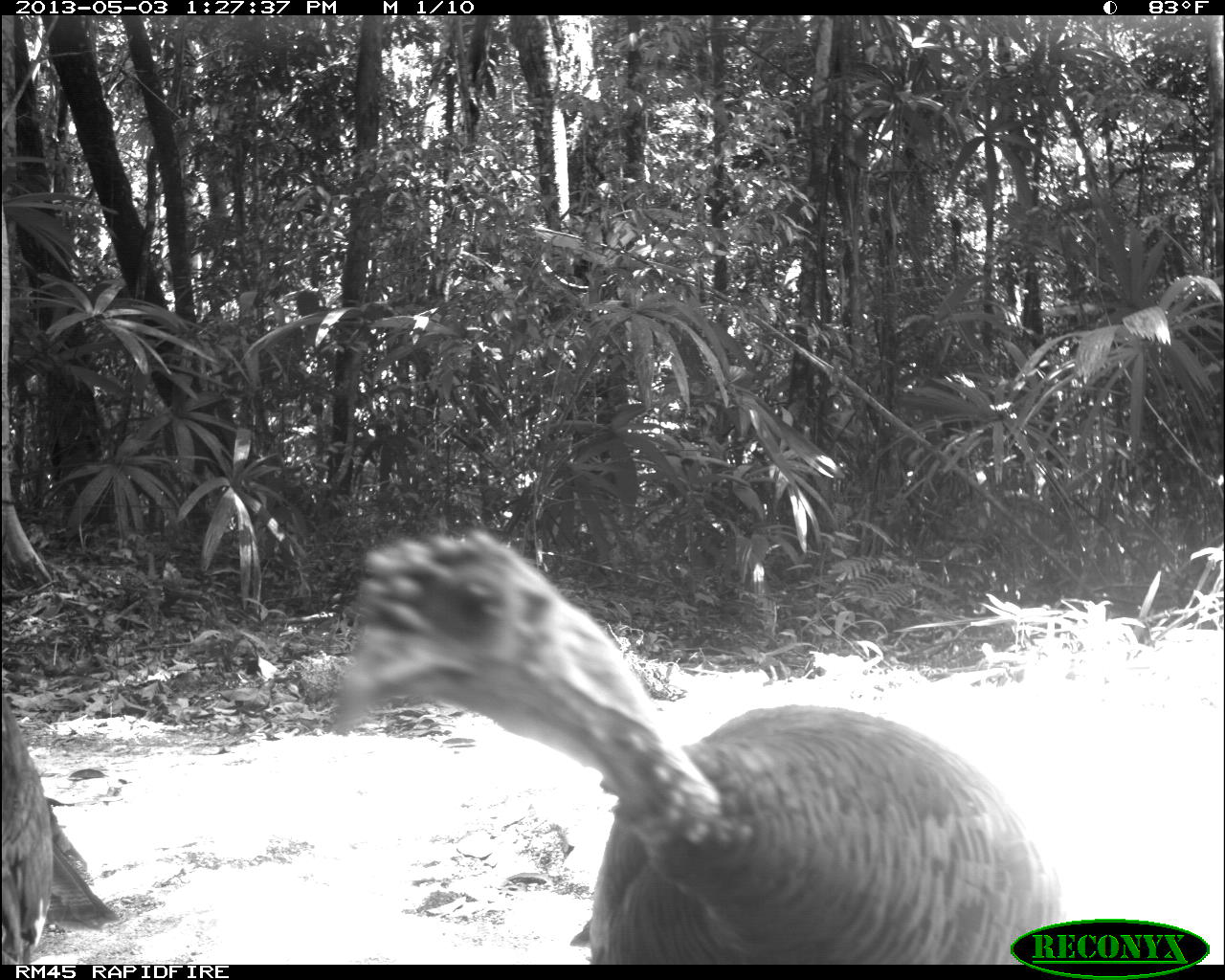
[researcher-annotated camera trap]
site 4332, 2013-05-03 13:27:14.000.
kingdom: Animalia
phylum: Chordata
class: Aves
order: Galliformes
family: Phasianidae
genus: Meleagris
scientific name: Meleagris ocellata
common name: ocellated turkey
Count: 2.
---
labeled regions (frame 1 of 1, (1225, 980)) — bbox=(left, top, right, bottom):
meleagris ocellata: bbox=(334, 530, 1044, 962); bbox=(0, 688, 117, 962)